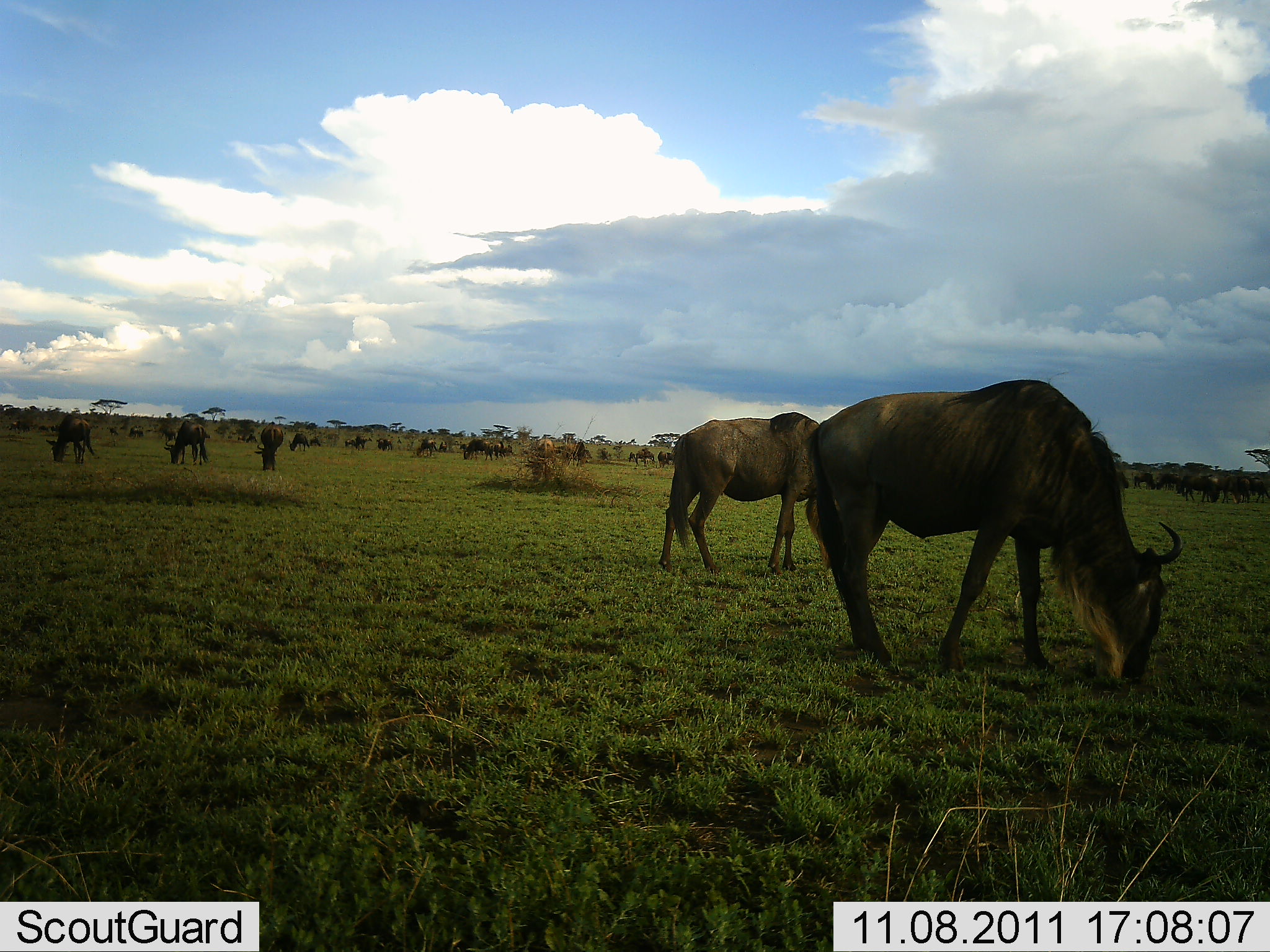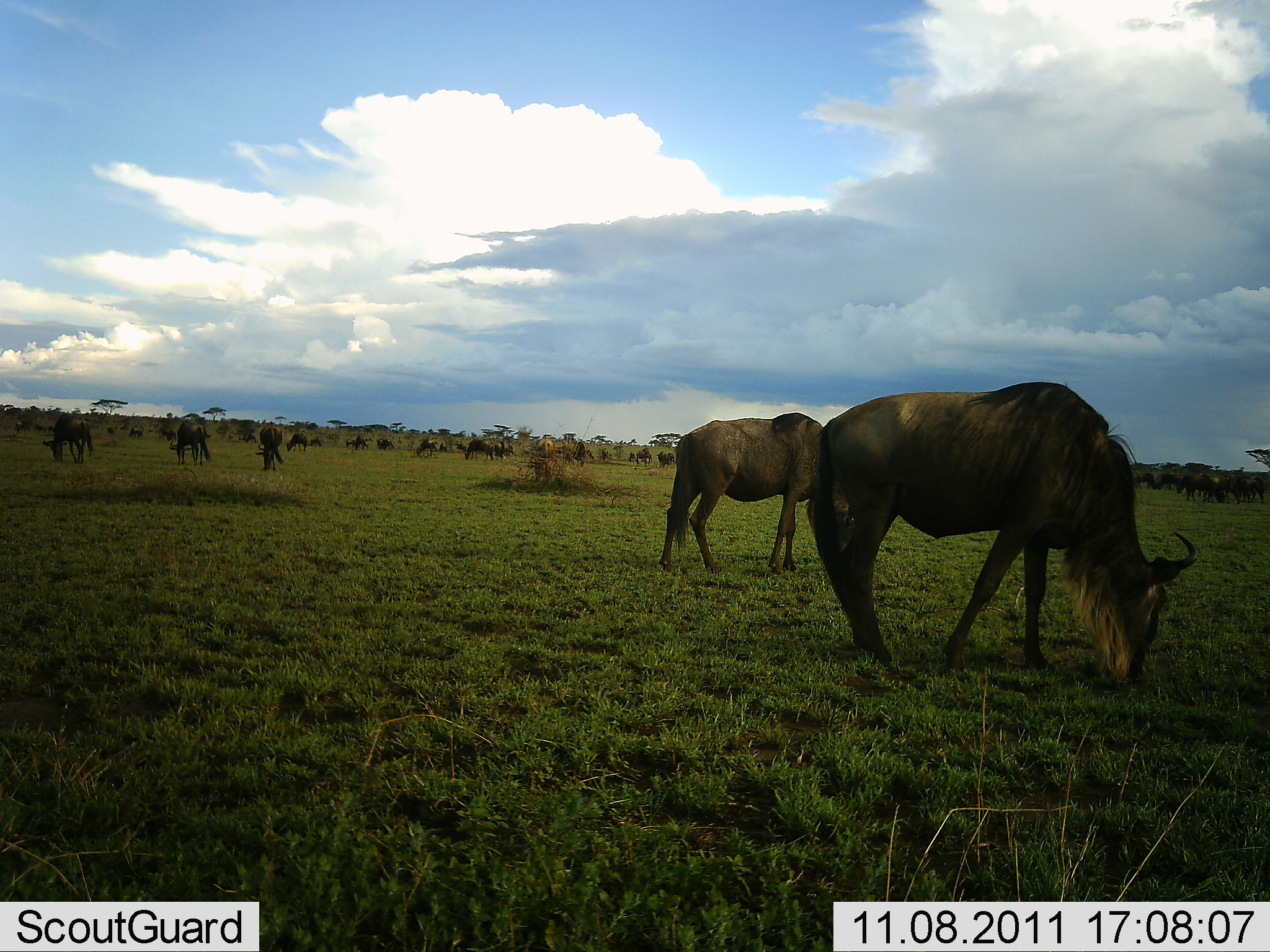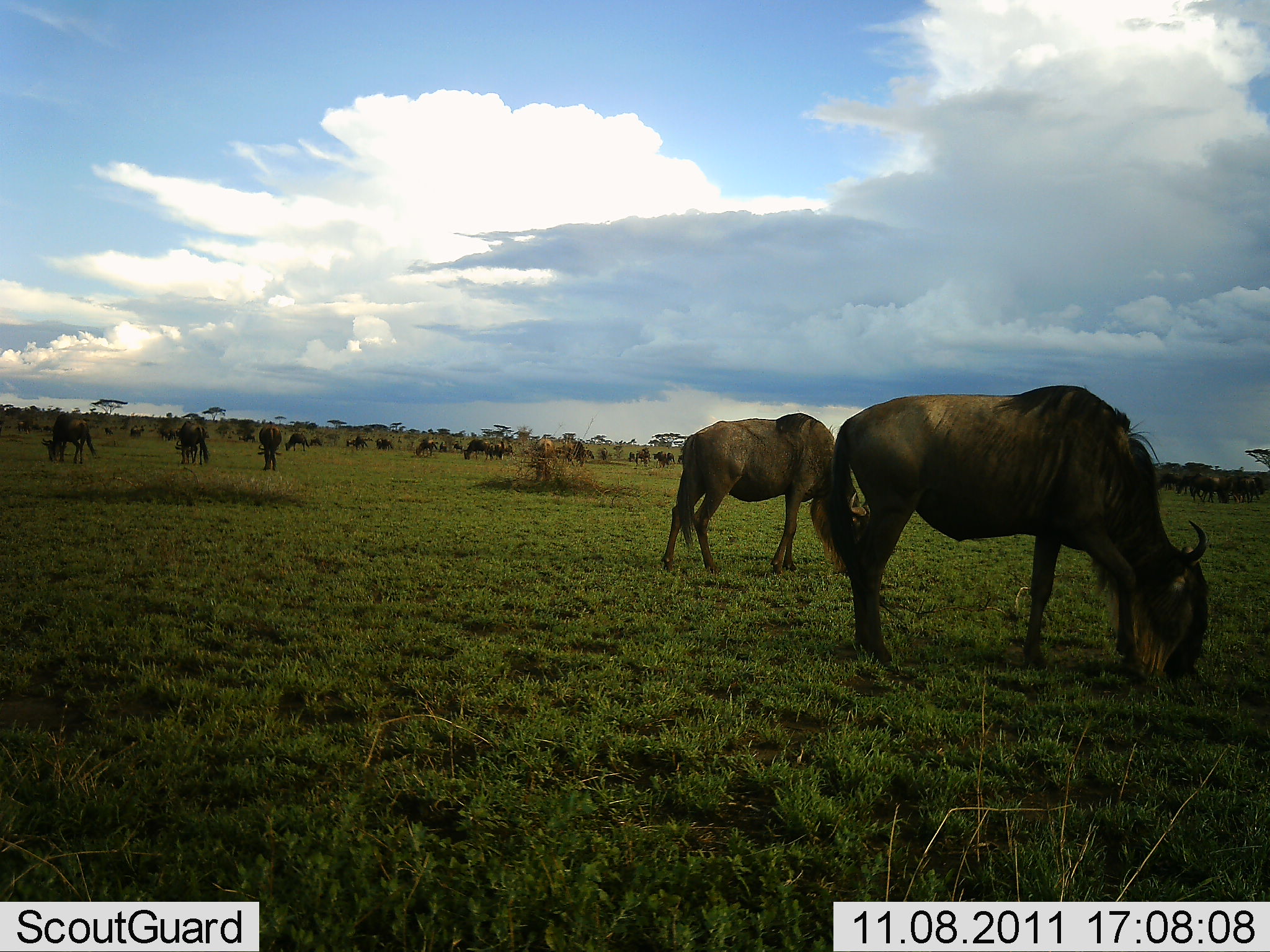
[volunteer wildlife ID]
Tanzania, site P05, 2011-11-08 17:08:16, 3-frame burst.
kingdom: Animalia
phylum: Chordata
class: Mammalia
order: Artiodactyla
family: Bovidae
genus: Connochaetes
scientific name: Connochaetes taurinus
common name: blue wildebeest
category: wildebeest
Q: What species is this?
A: Wildebeest (blue wildebeest) (Connochaetes taurinus).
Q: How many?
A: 11-50.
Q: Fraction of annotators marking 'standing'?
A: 50%.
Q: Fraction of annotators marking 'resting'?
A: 0%.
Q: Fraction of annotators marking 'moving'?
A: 20%.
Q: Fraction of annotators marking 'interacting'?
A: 0%.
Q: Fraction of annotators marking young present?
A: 0%.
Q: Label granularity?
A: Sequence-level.